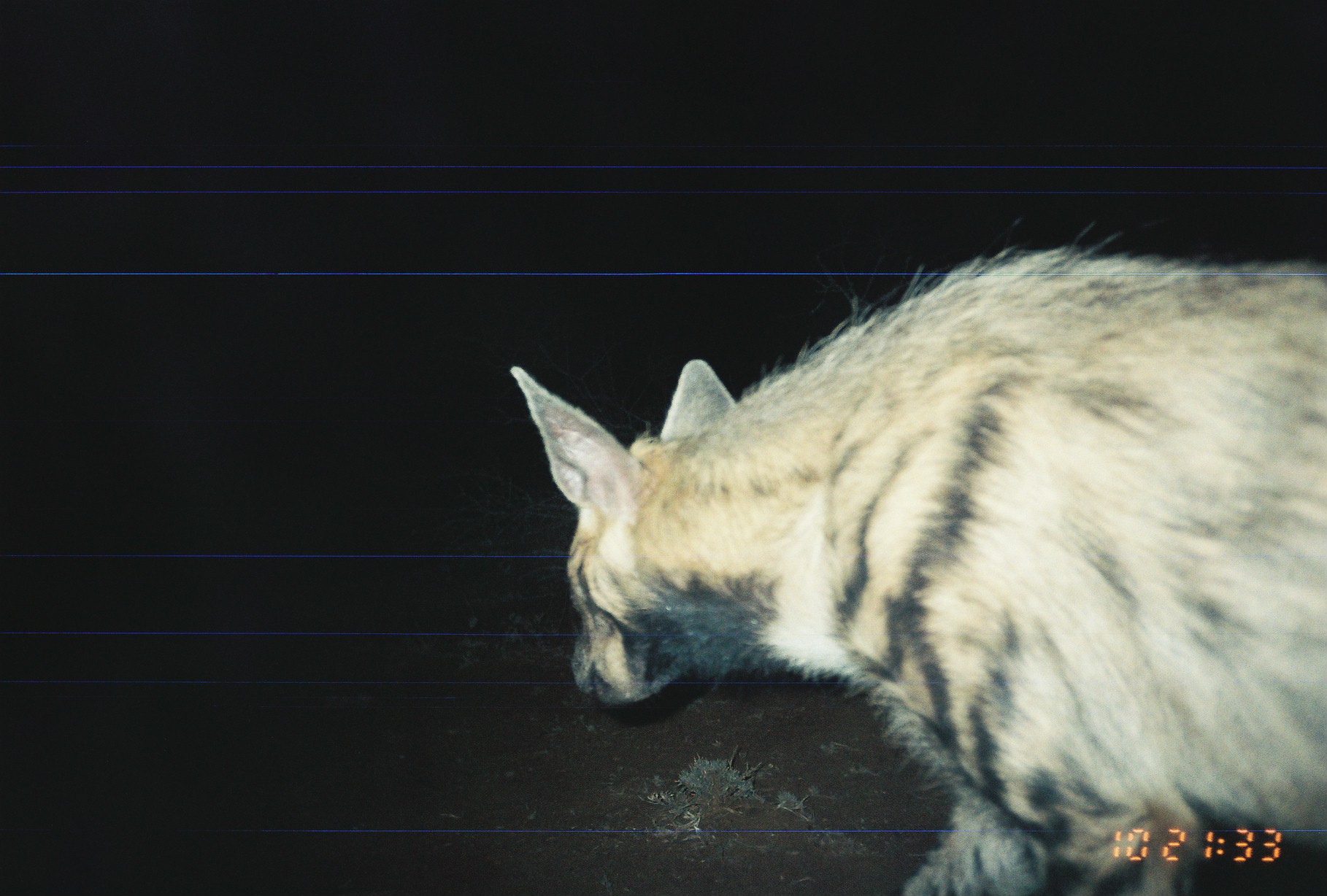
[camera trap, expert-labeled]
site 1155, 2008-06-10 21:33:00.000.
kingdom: Animalia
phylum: Chordata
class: Mammalia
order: Carnivora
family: Hyaenidae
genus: Hyaena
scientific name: Hyaena hyaena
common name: striped hyena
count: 1